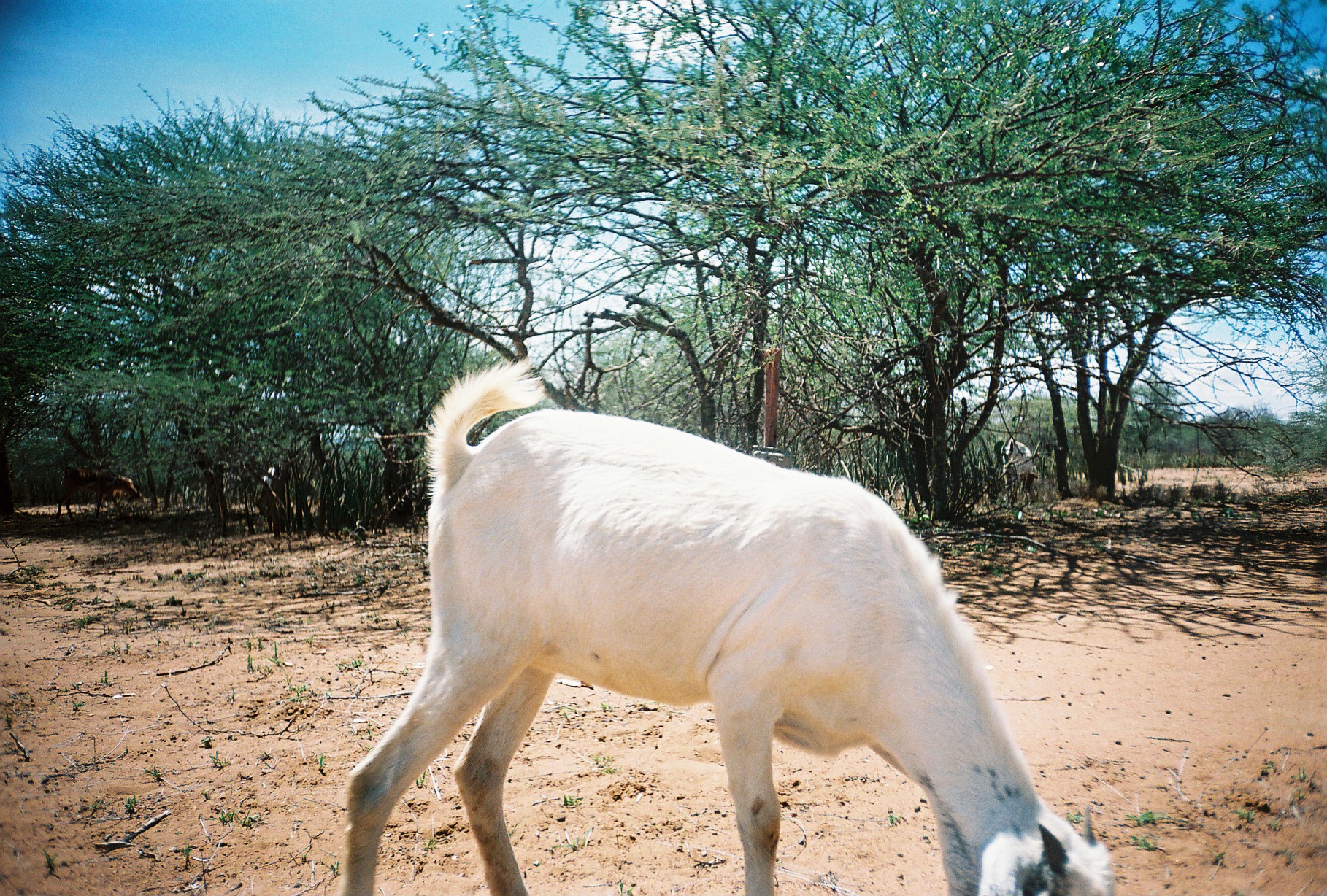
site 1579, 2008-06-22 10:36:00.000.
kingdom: Animalia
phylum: Chordata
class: Mammalia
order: Artiodactyla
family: Bovidae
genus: Capra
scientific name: Capra aegagrus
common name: wild goat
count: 4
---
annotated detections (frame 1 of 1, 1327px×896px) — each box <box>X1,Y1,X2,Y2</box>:
capra aegagrus: <box>346,356,1111,895</box>; <box>56,464,144,521</box>; <box>1000,437,1038,509</box>; <box>249,466,285,534</box>